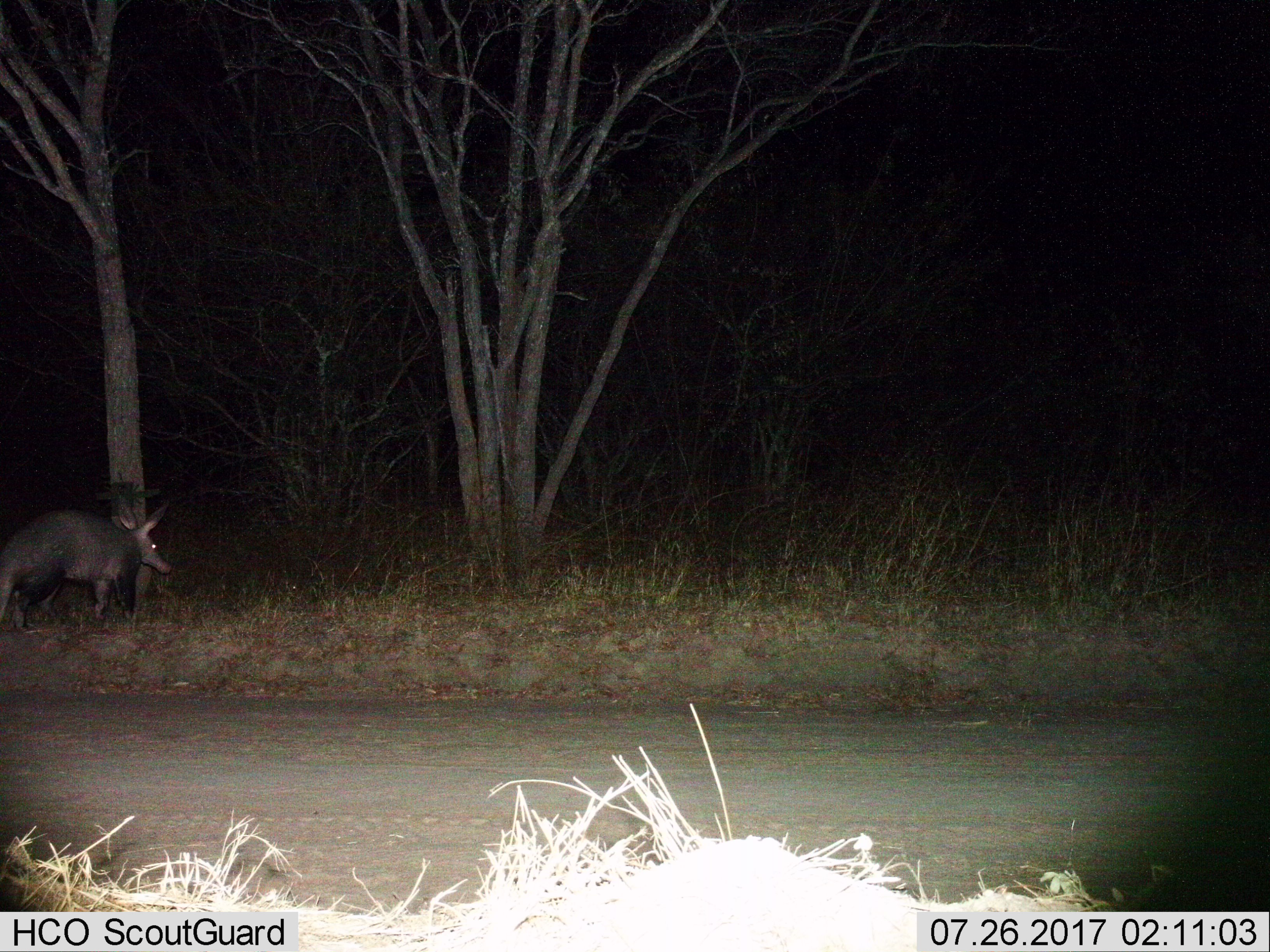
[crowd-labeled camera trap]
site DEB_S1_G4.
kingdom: Animalia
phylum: Chordata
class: Mammalia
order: Tubulidentata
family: Orycteropodidae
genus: Orycteropus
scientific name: Orycteropus afer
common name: aardvark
Aardvark (Orycteropus afer), count 1. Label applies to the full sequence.